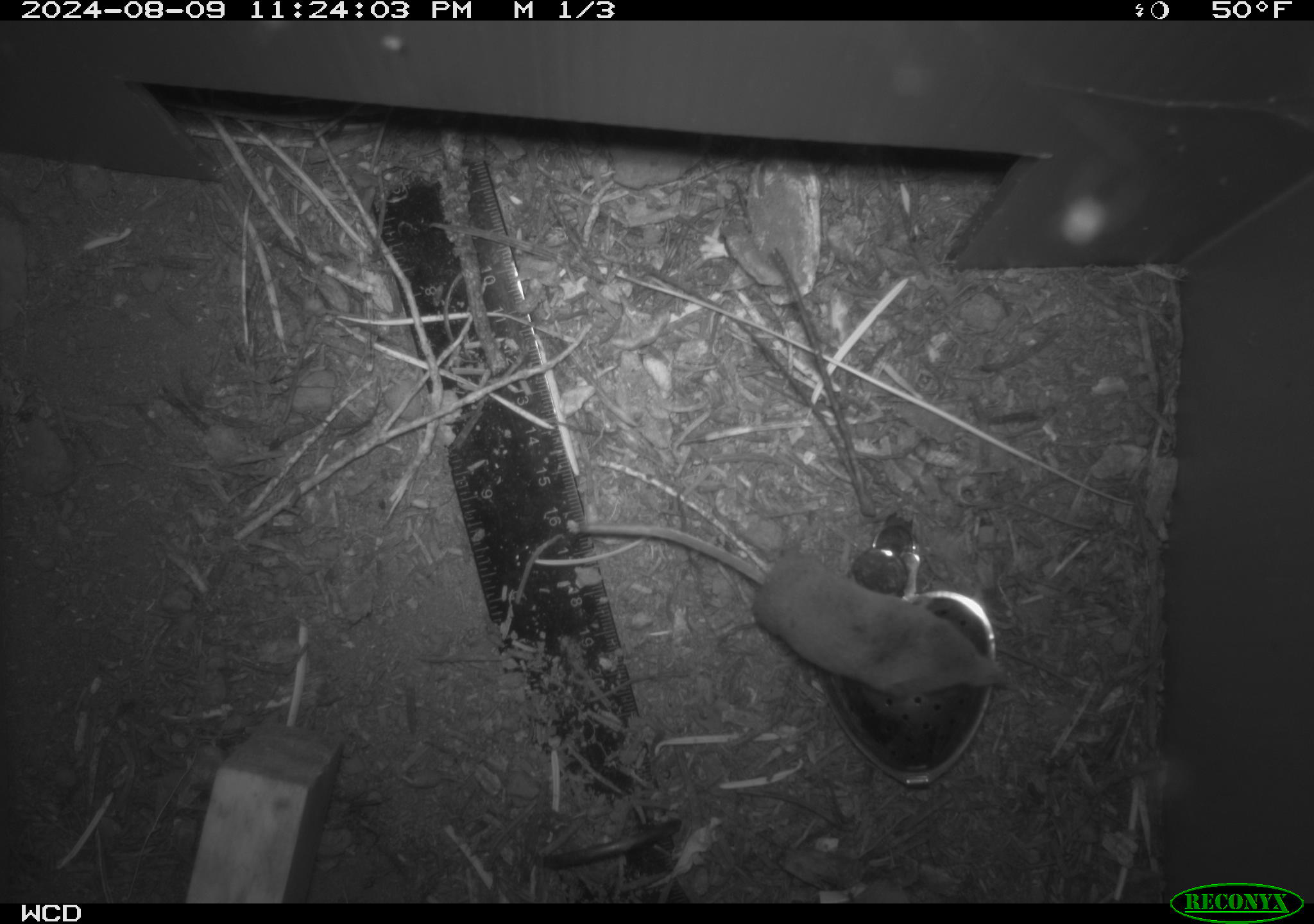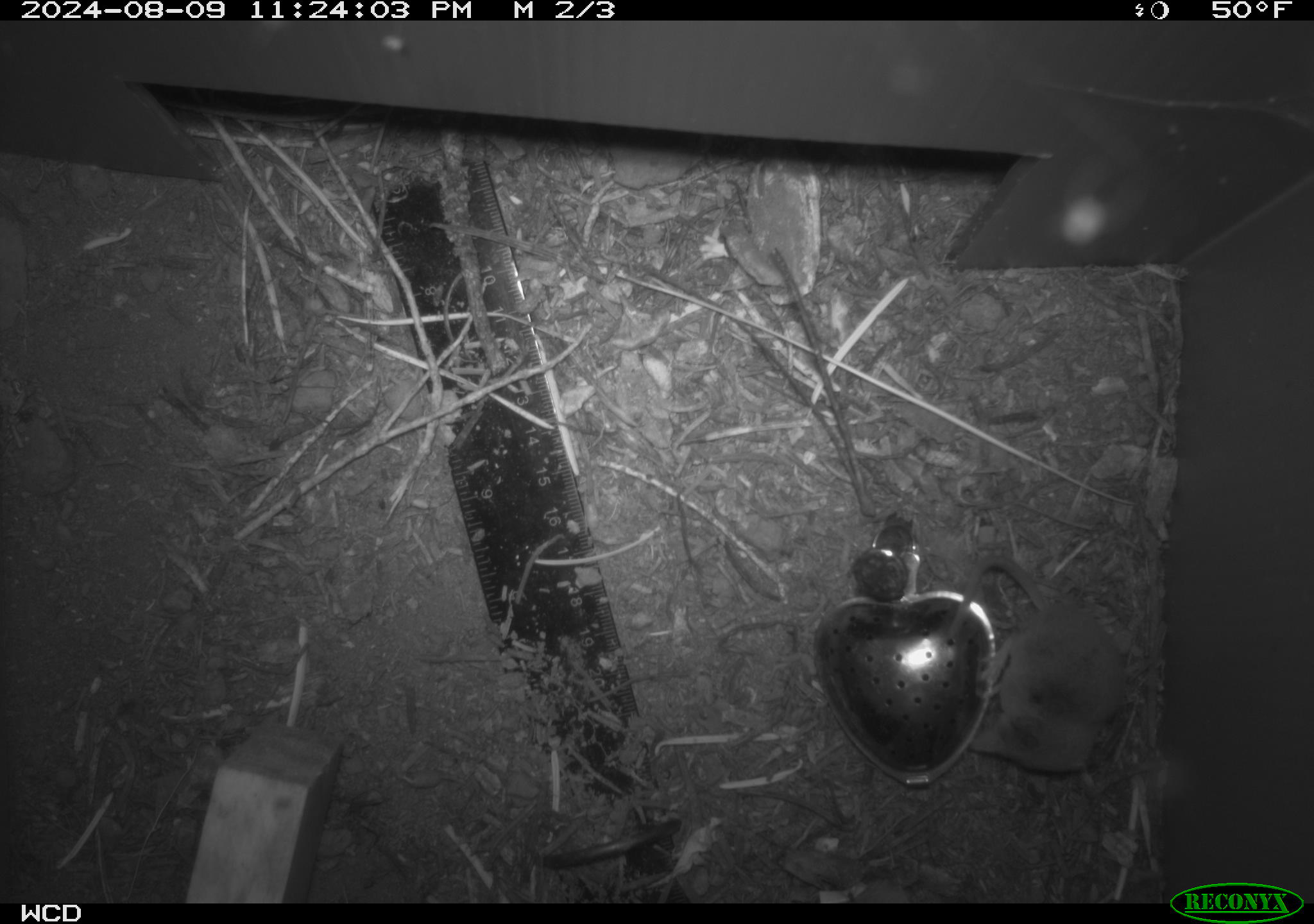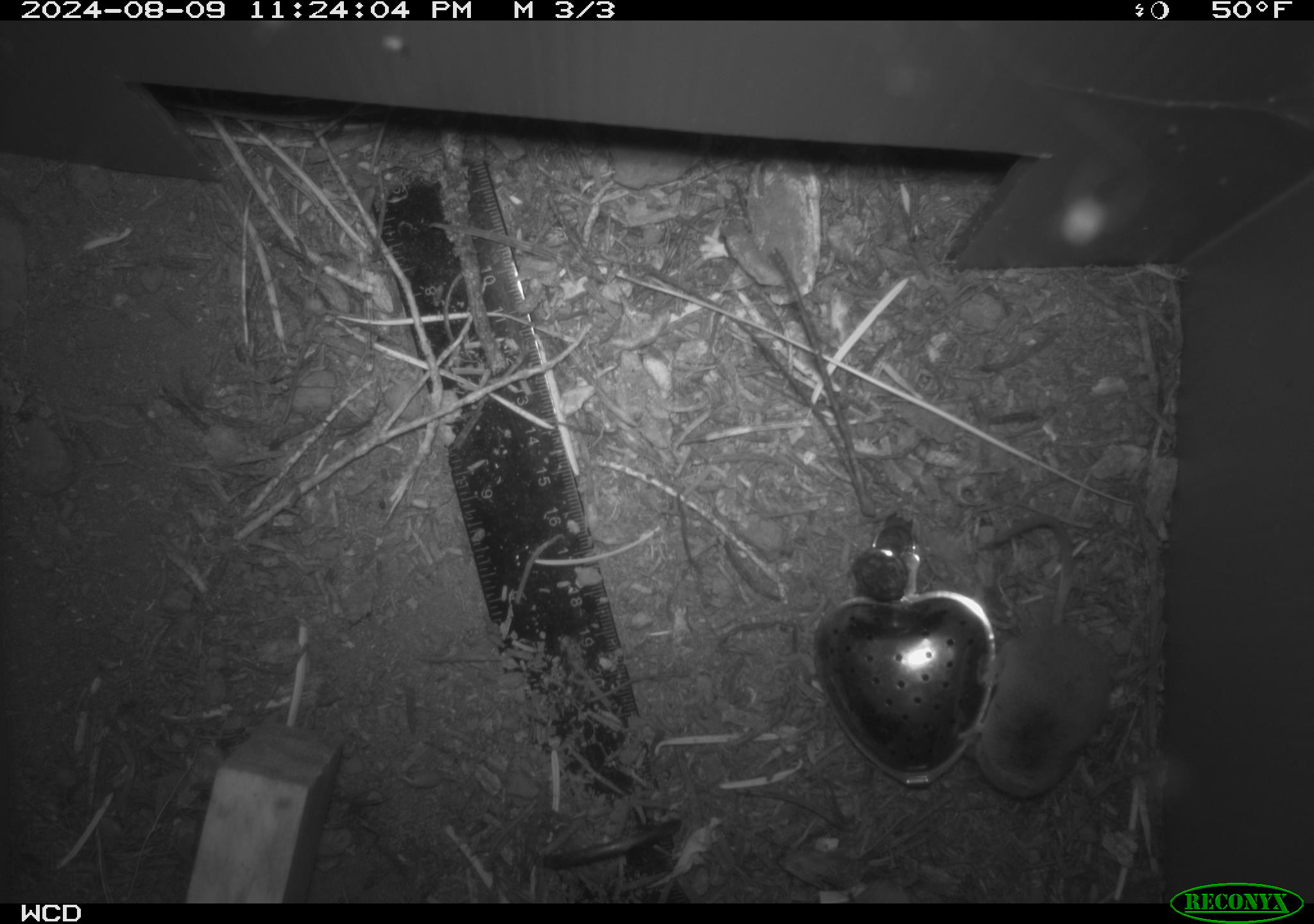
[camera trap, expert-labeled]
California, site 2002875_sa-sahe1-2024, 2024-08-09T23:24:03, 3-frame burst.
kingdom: Animalia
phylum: Chordata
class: Mammalia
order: Eulipotyphla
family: Soricidae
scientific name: Soricidae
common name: shrews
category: soricidae family